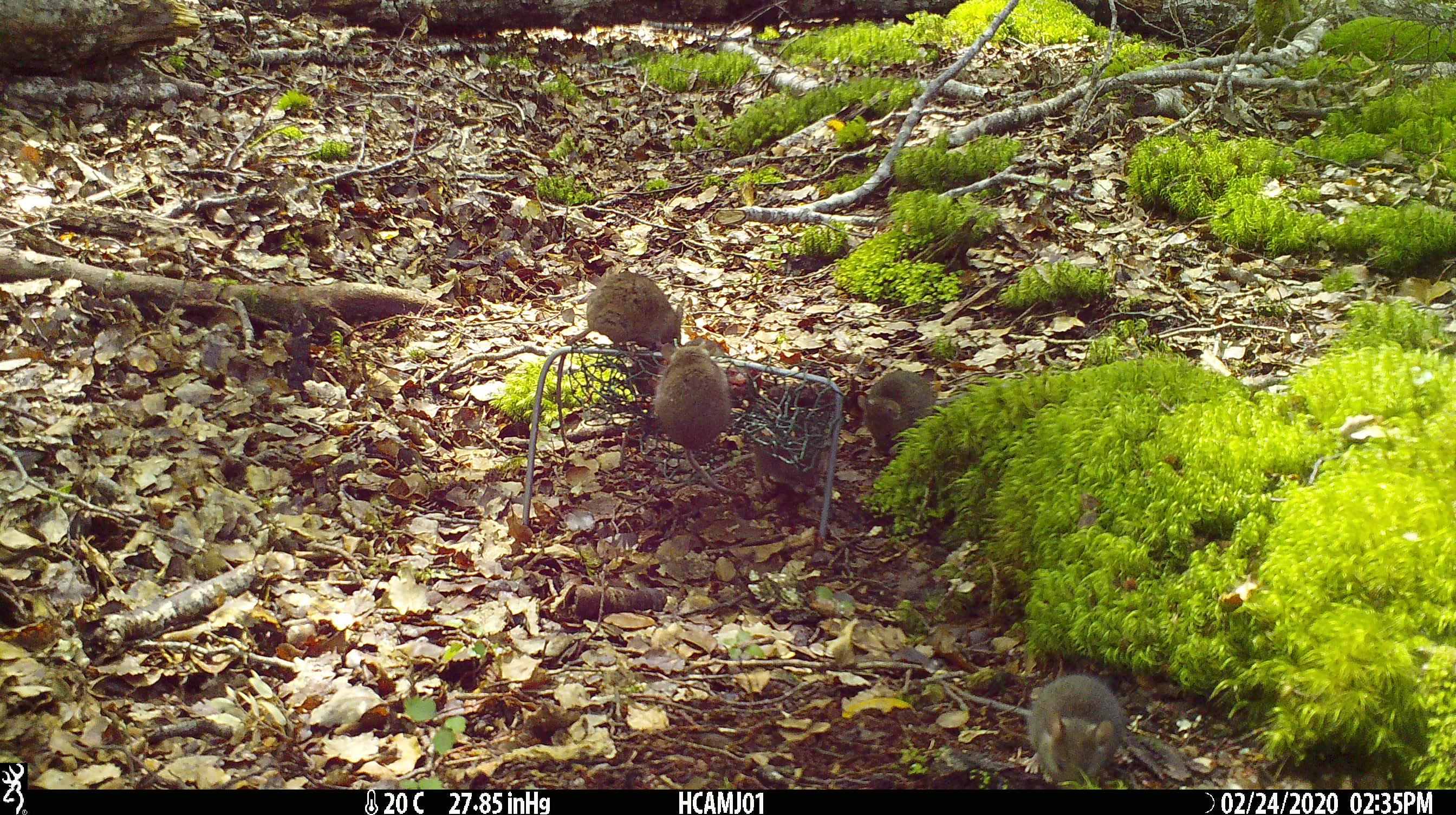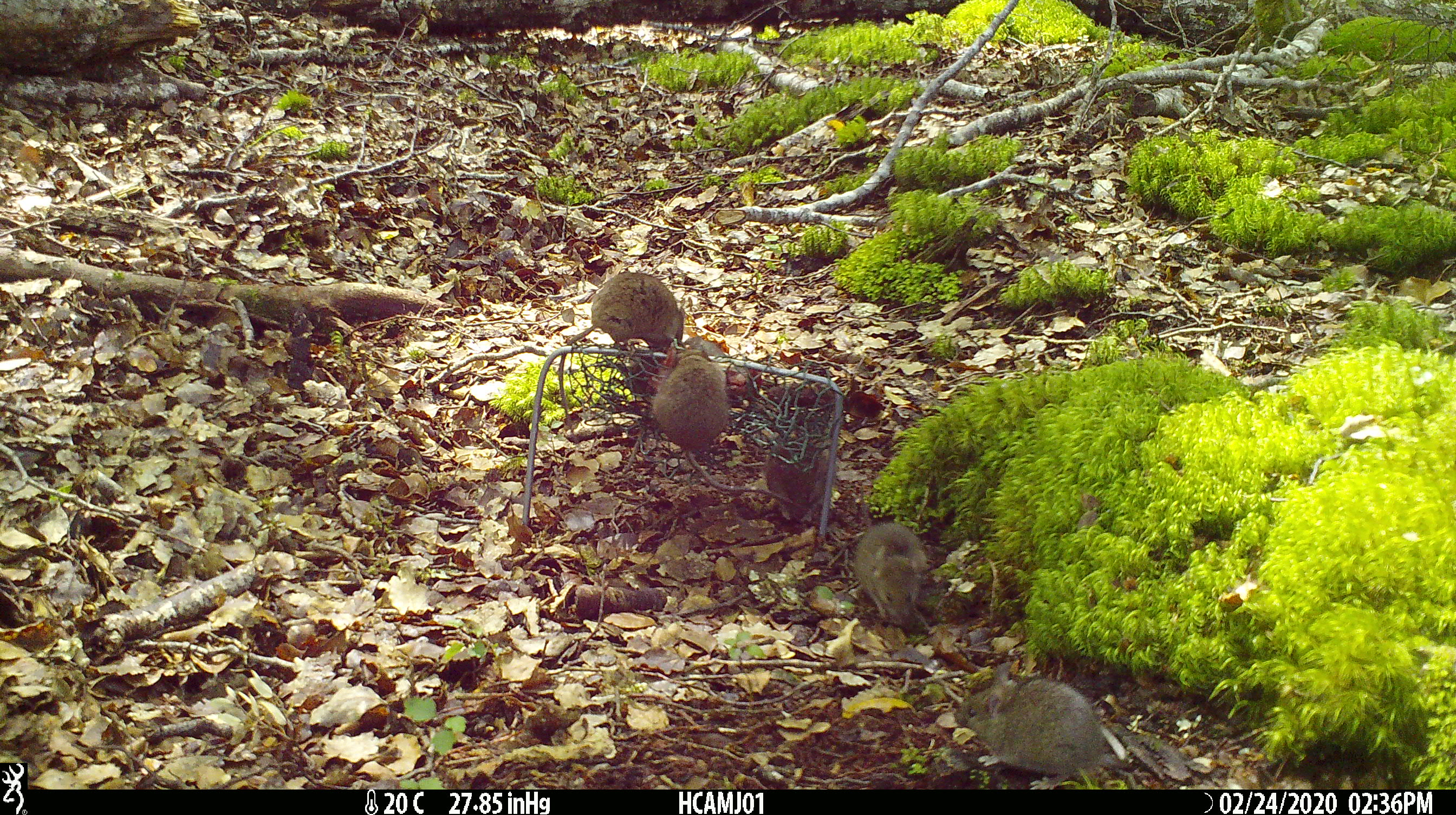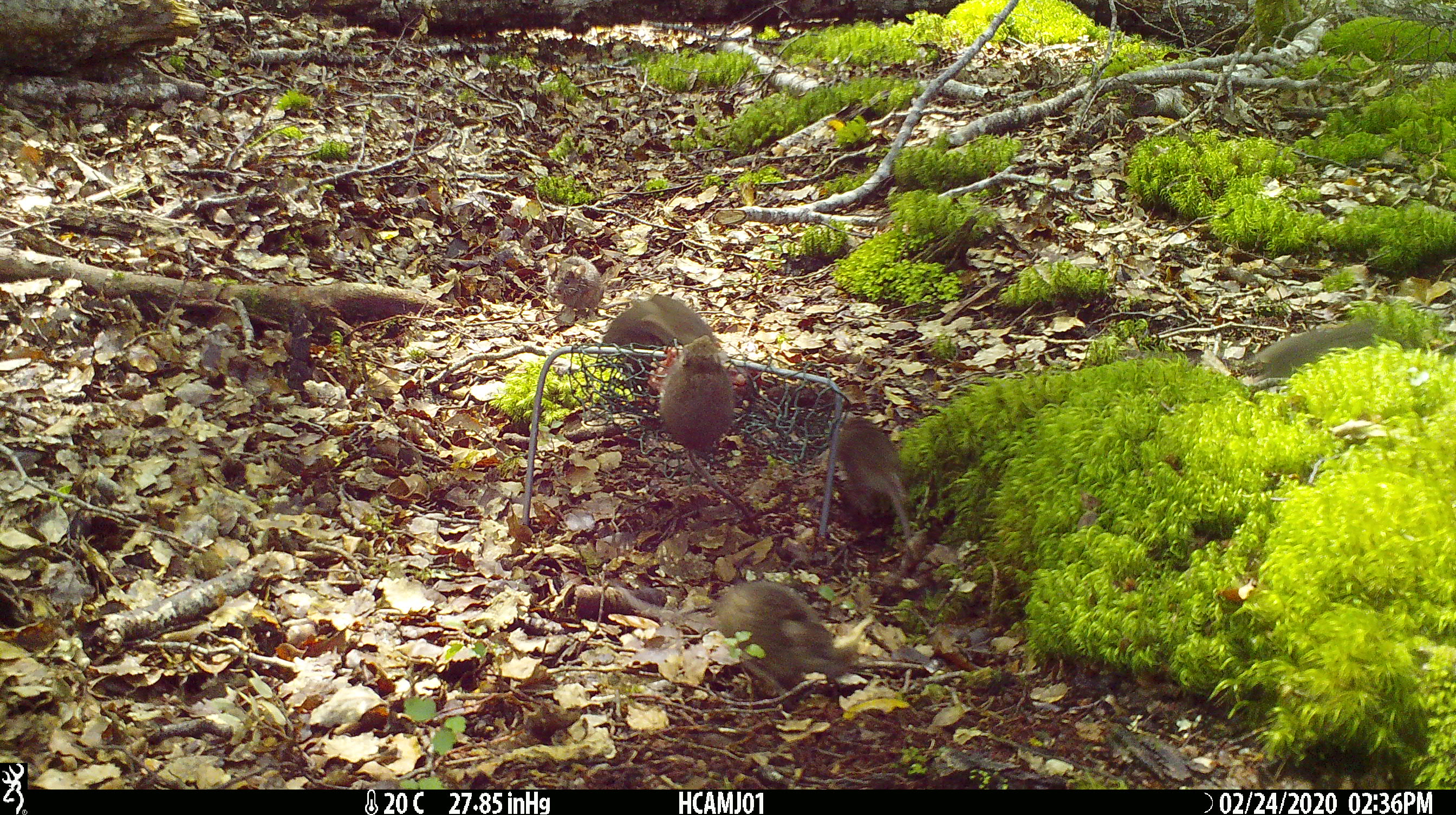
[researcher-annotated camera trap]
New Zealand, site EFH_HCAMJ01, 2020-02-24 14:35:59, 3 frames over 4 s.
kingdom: Animalia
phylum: Chordata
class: Mammalia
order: Rodentia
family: Muridae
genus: Mus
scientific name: Mus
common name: mouse